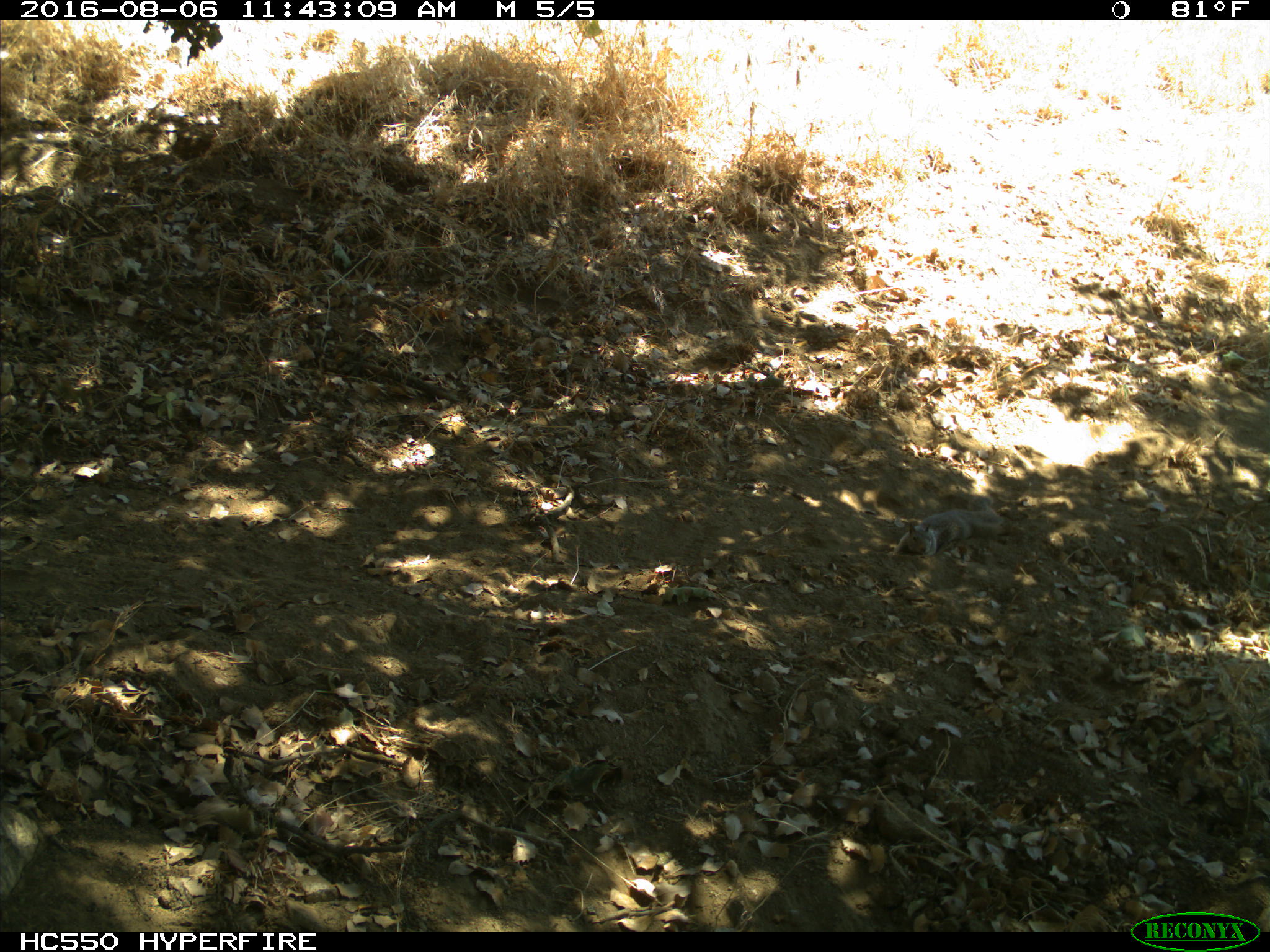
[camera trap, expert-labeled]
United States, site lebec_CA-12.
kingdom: Animalia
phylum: Chordata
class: Mammalia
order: Rodentia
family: Sciuridae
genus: Otospermophilus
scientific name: Otospermophilus beecheyi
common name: california ground squirrel